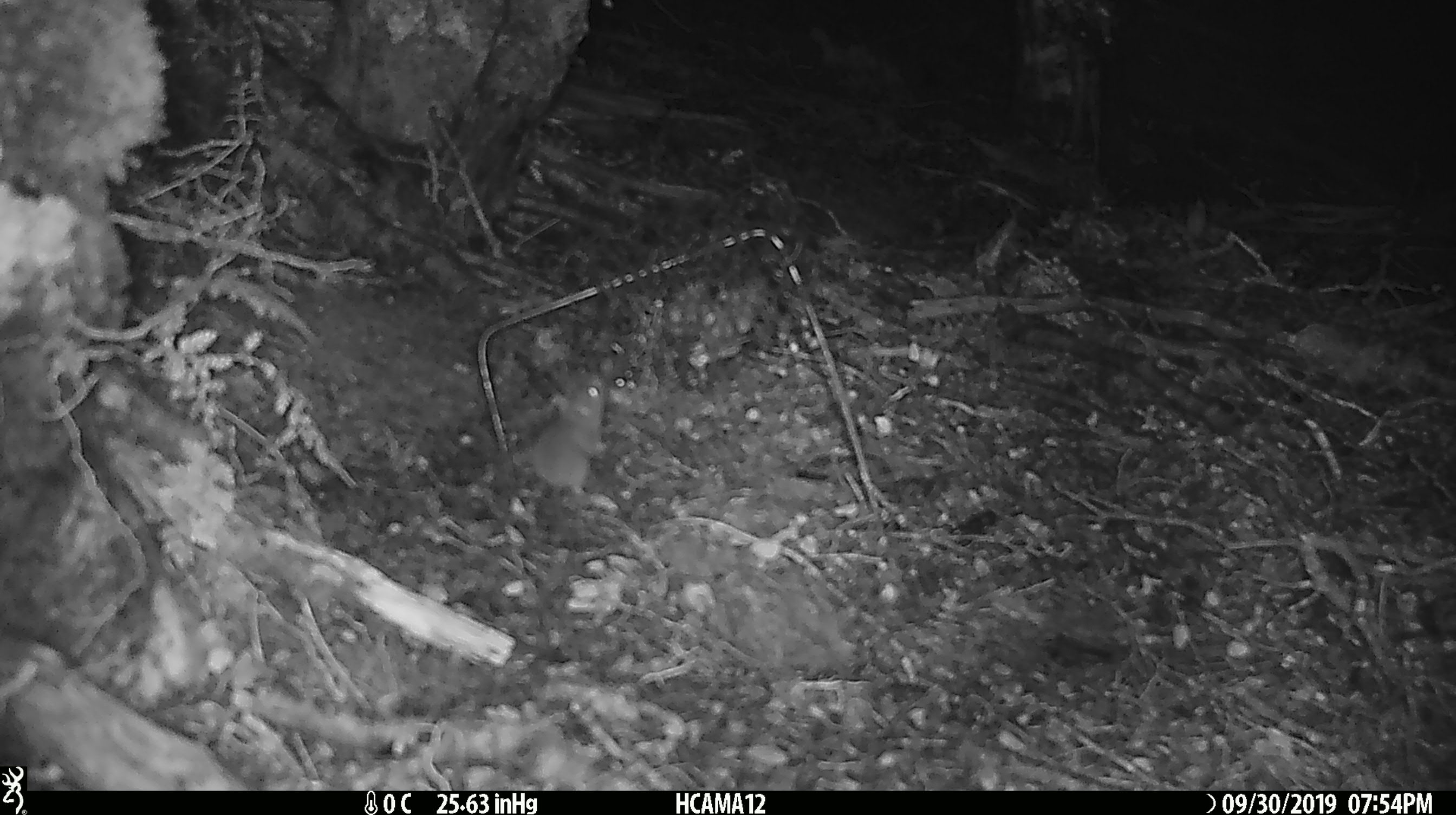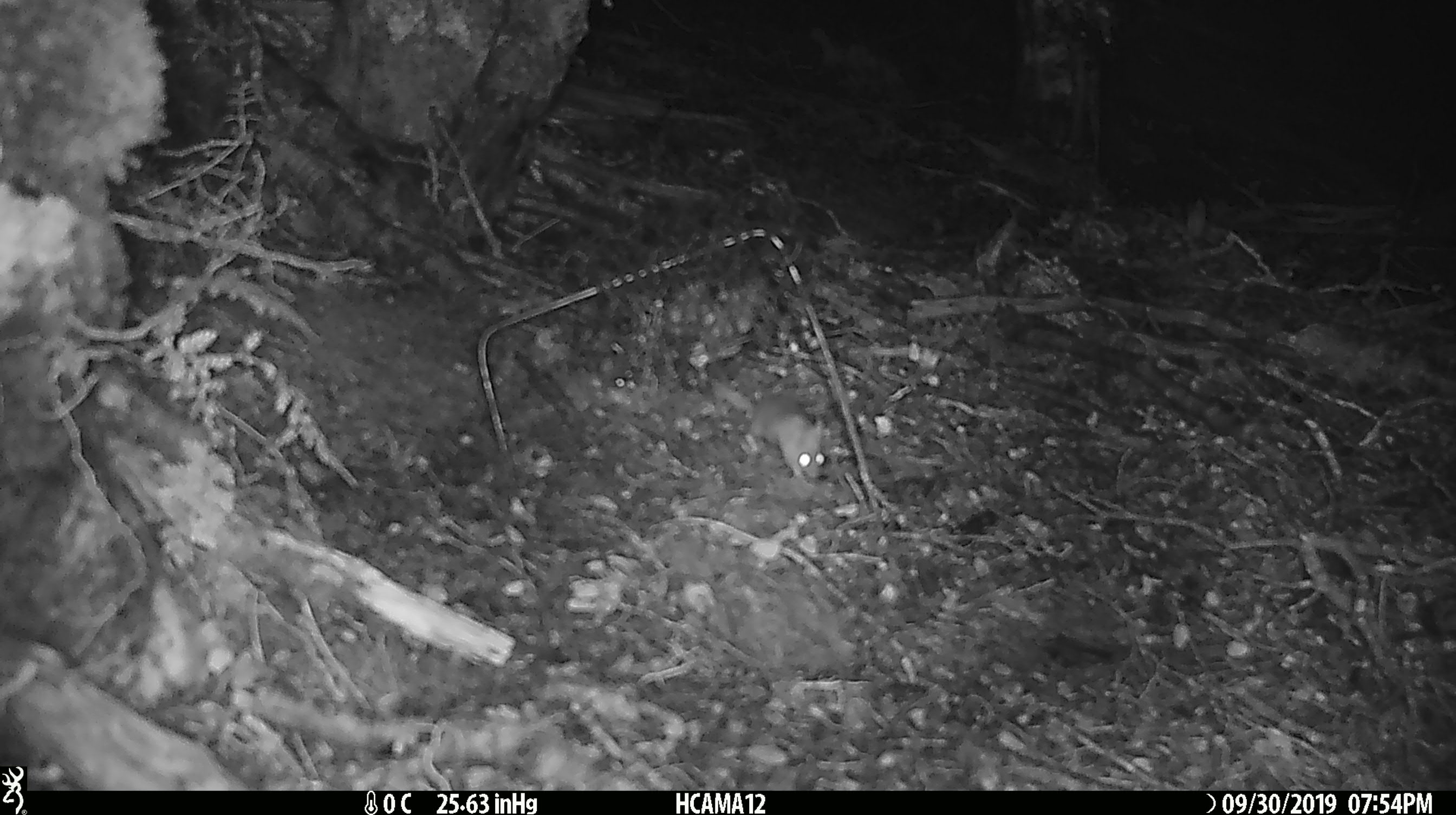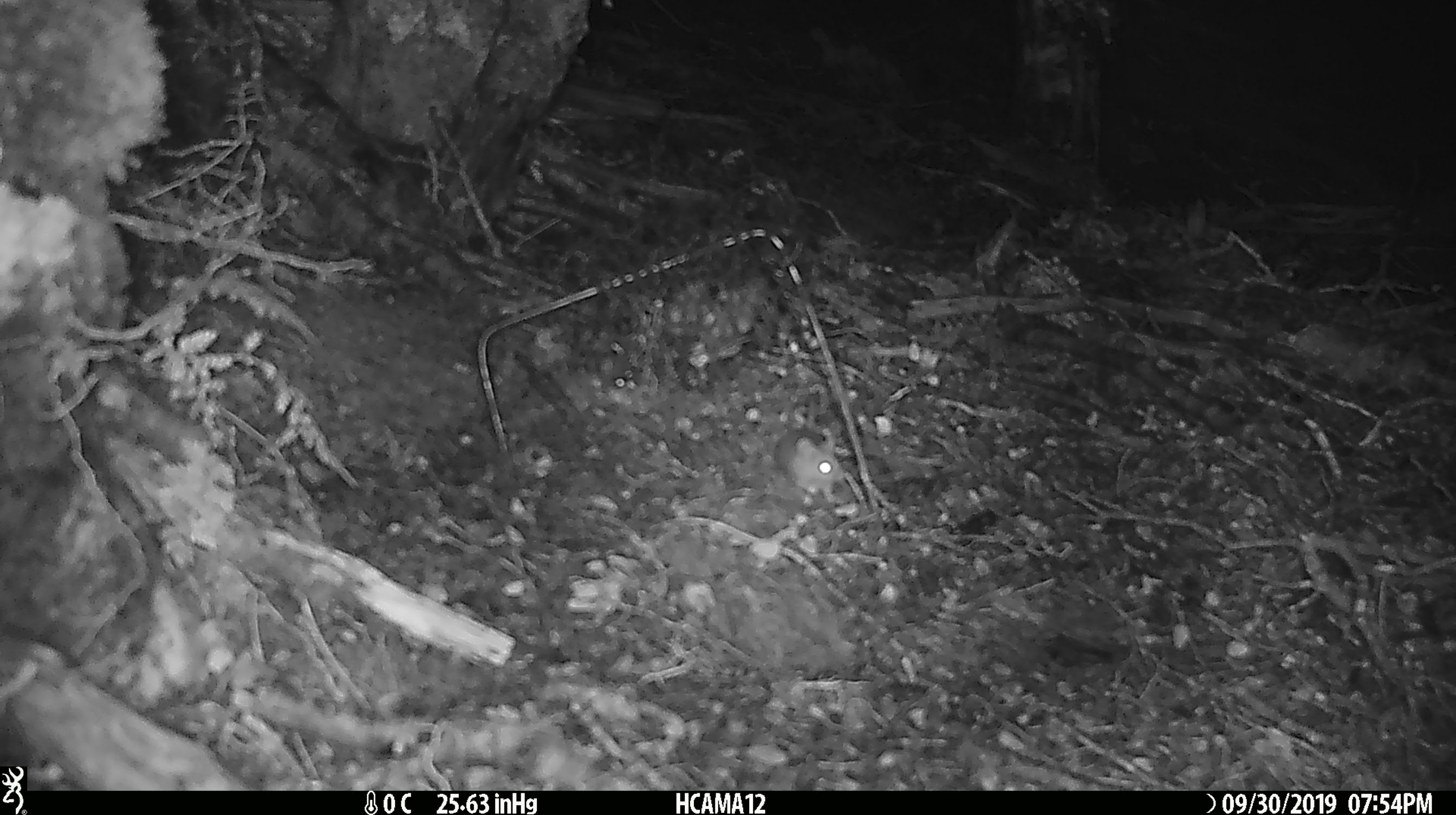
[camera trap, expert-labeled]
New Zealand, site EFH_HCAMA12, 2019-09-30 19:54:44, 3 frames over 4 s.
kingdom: Animalia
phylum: Chordata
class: Mammalia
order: Rodentia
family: Muridae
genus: Mus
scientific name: Mus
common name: mouse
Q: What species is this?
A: Mouse (Mus).